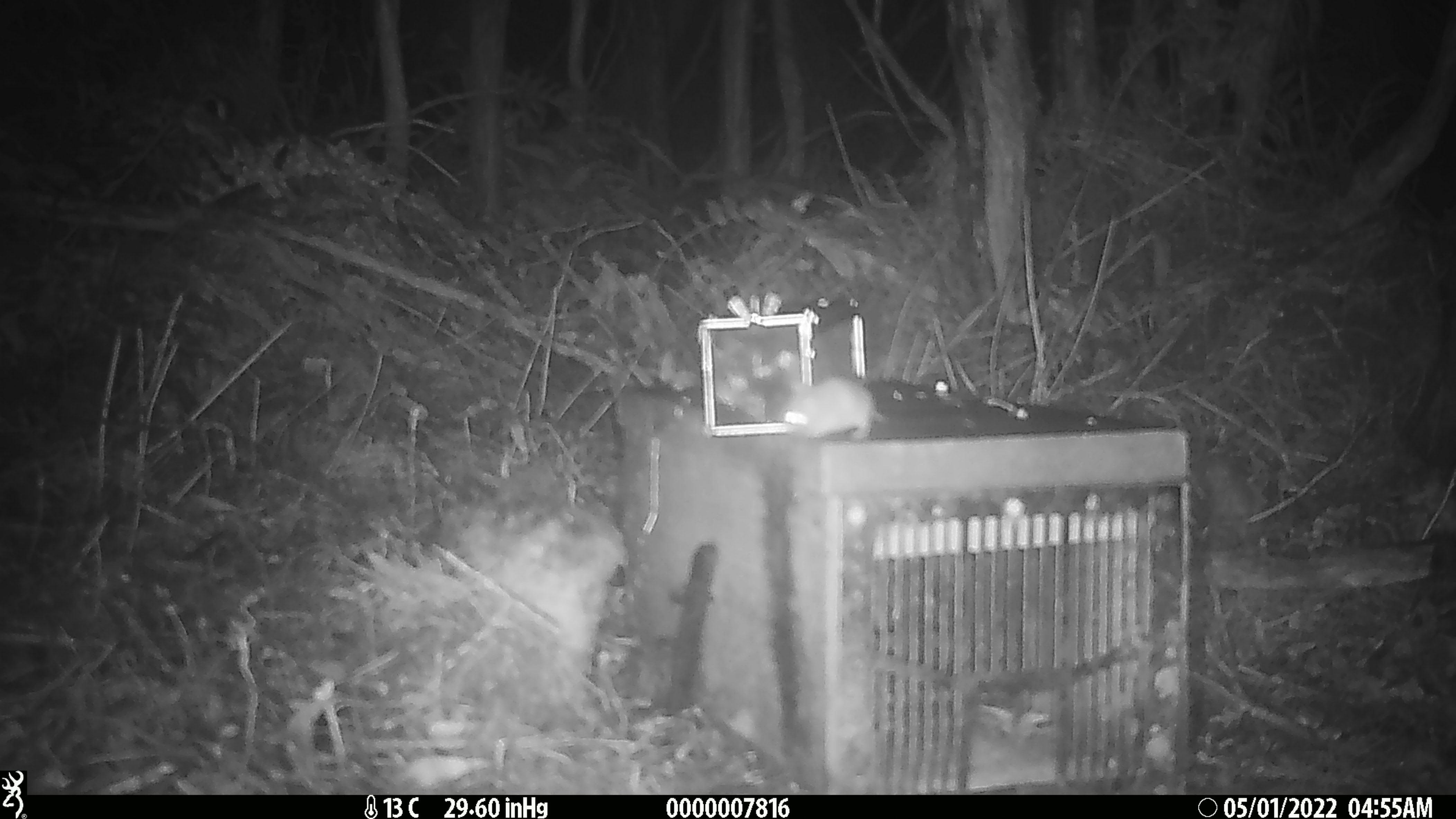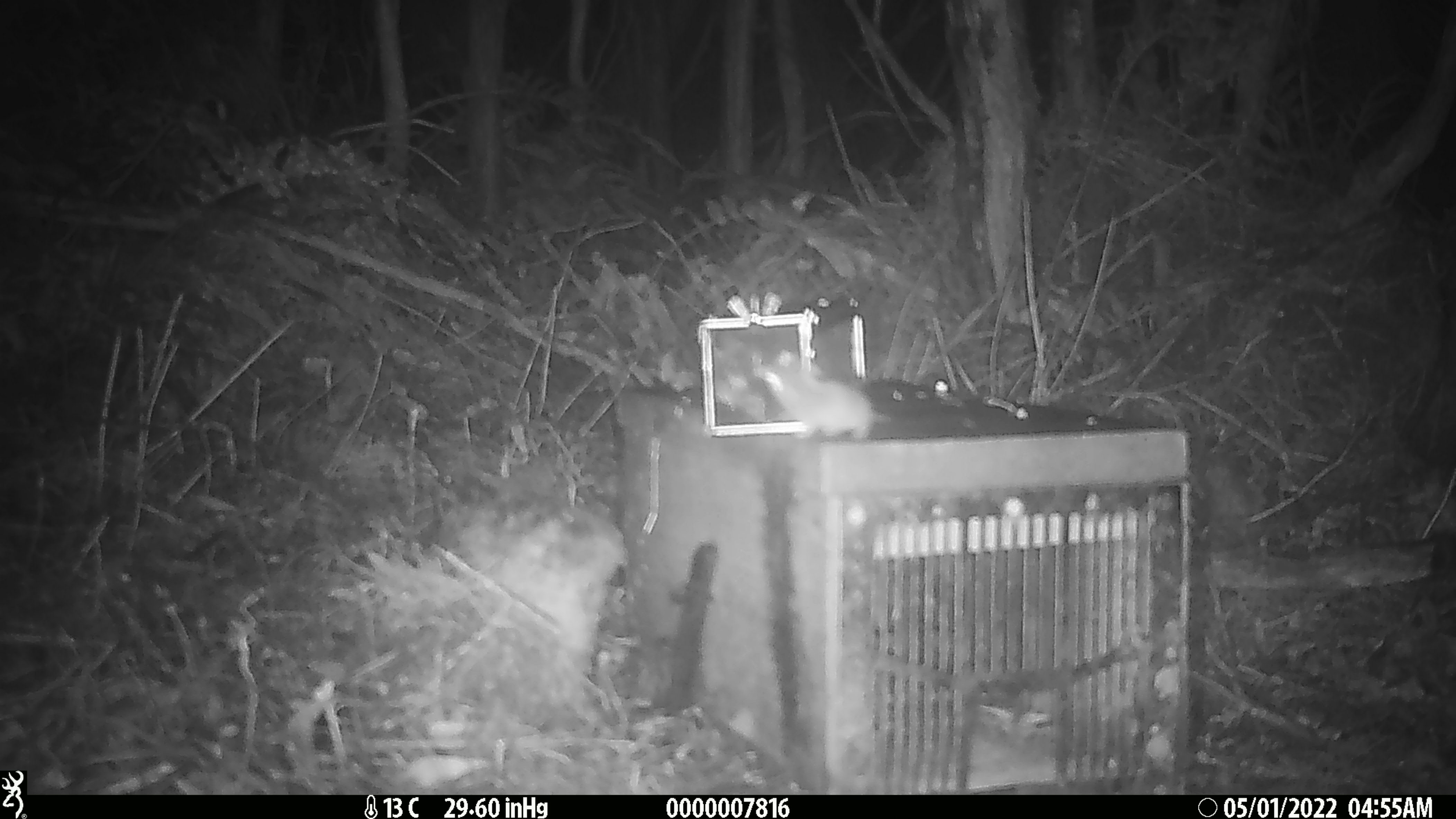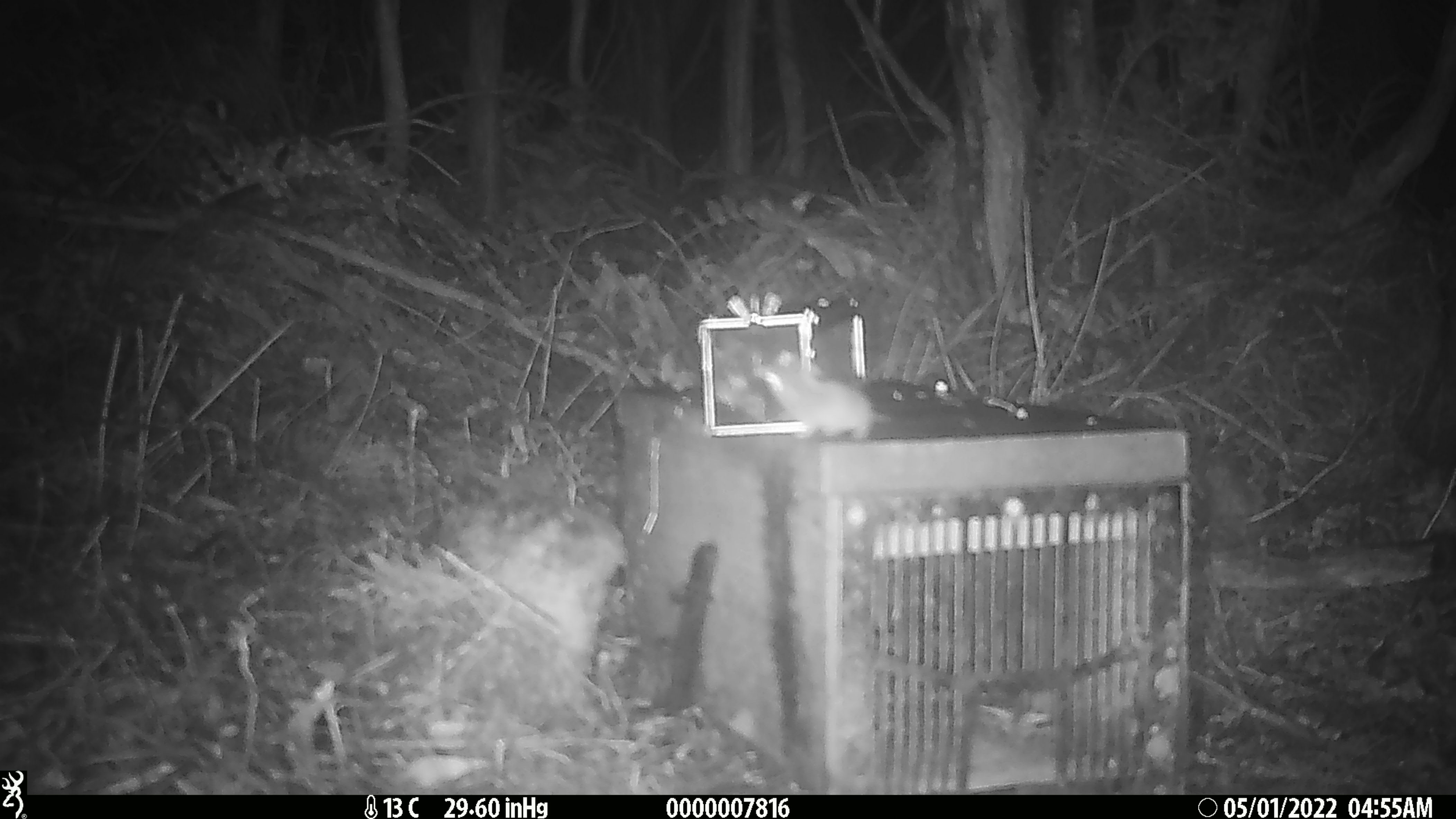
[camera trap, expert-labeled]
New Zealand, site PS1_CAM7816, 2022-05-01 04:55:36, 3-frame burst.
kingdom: Animalia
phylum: Chordata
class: Mammalia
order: Rodentia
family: Muridae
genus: Mus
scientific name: Mus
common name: mouse